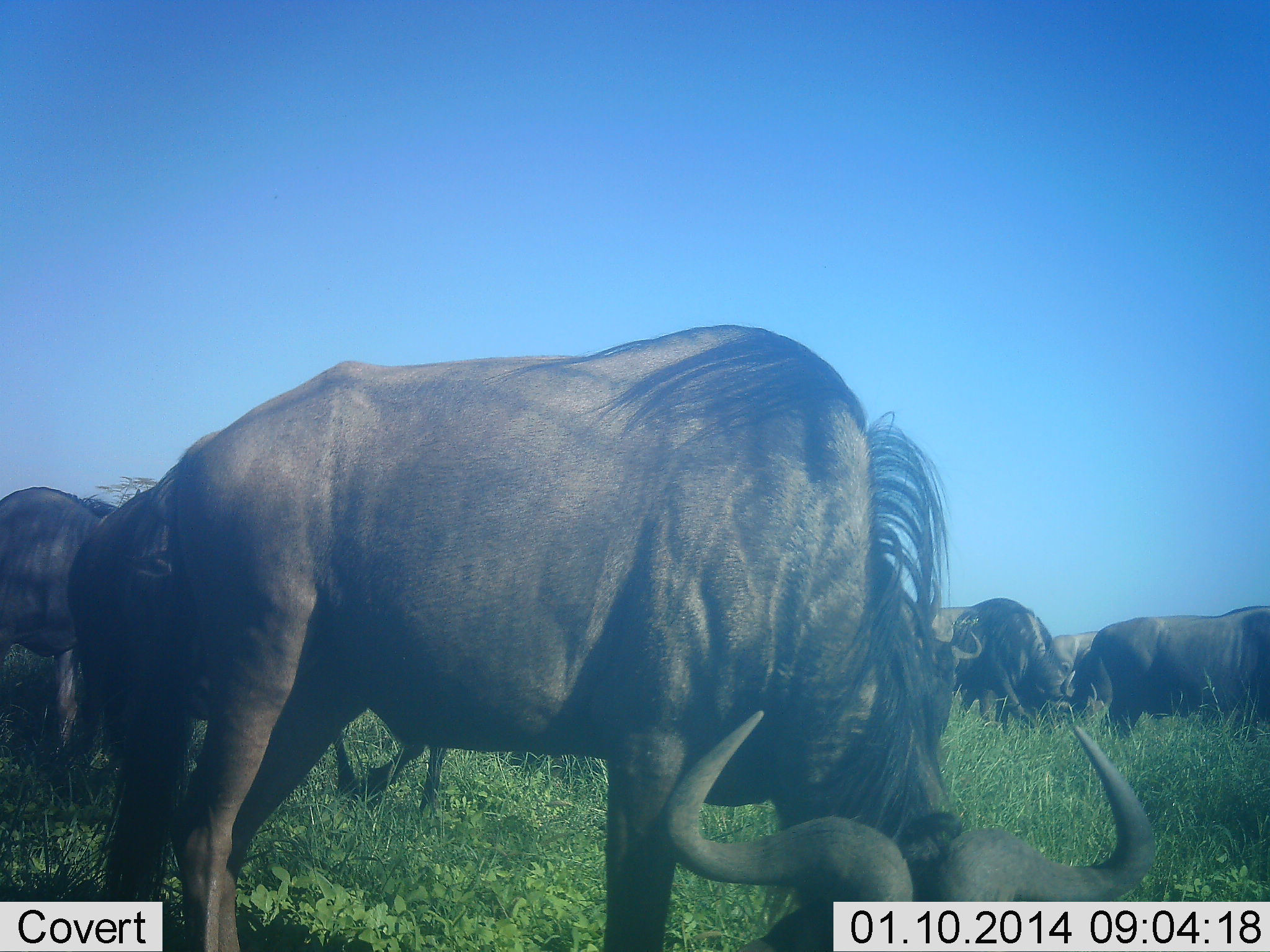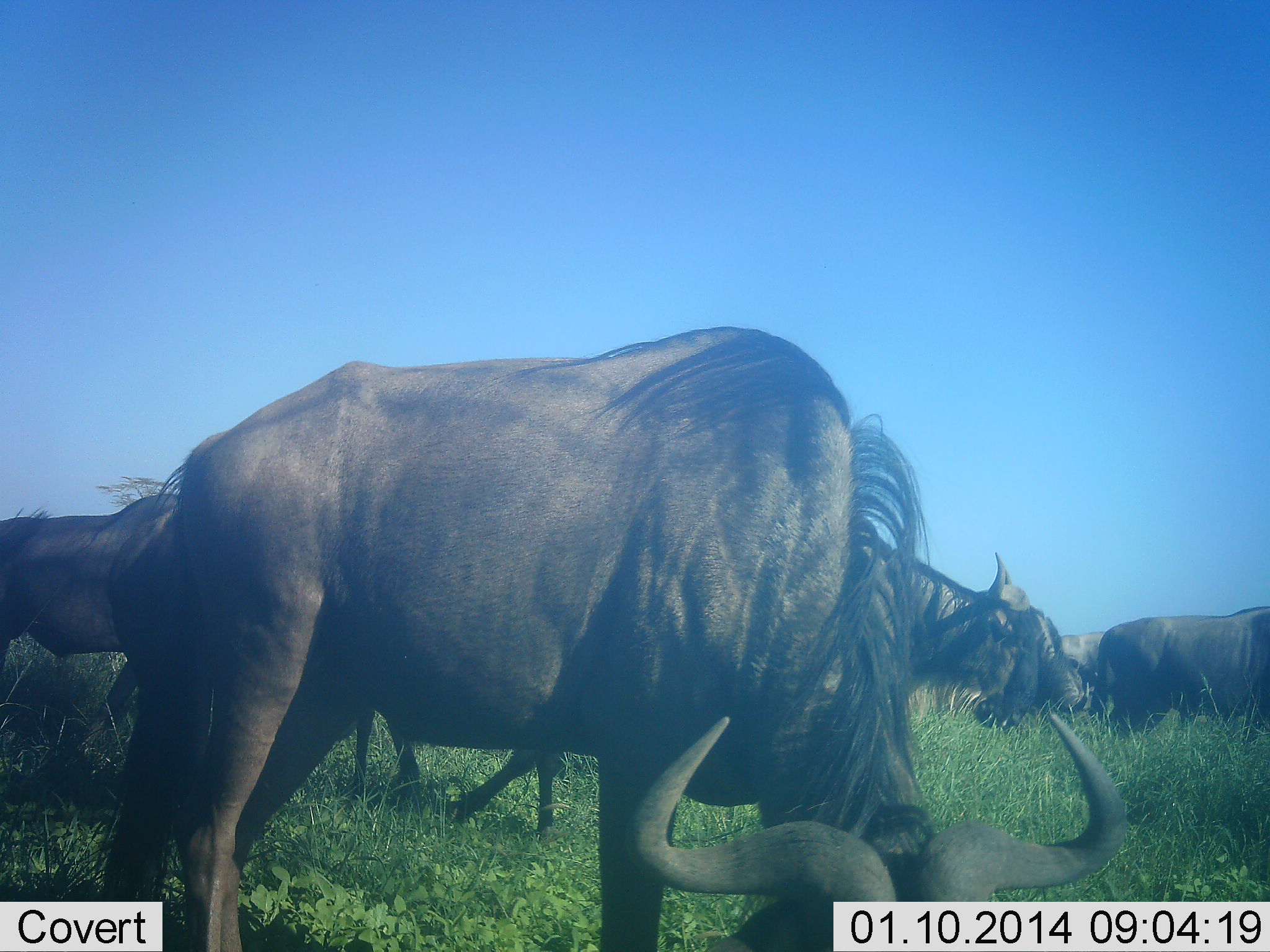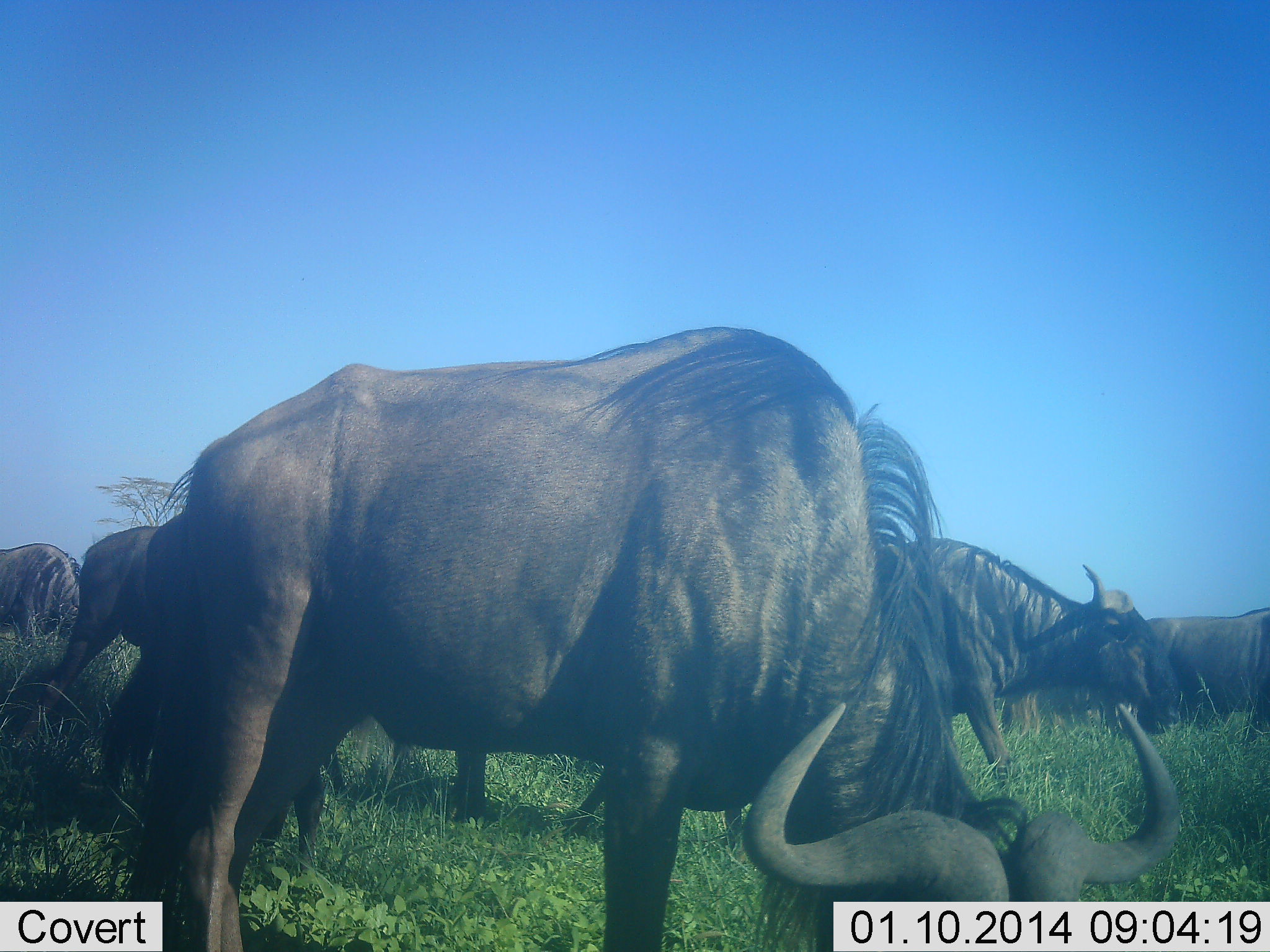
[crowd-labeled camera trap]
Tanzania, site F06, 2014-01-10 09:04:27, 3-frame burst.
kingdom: Animalia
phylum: Chordata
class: Mammalia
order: Artiodactyla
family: Bovidae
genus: Connochaetes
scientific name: Connochaetes taurinus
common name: blue wildebeest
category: wildebeest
Wildebeest (blue wildebeest) (Connochaetes taurinus), count 6. Behavior (volunteer vote fractions): standing 60%, resting 20%, moving 60%, interacting 0%. Young present (vote fraction): 0%. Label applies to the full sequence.